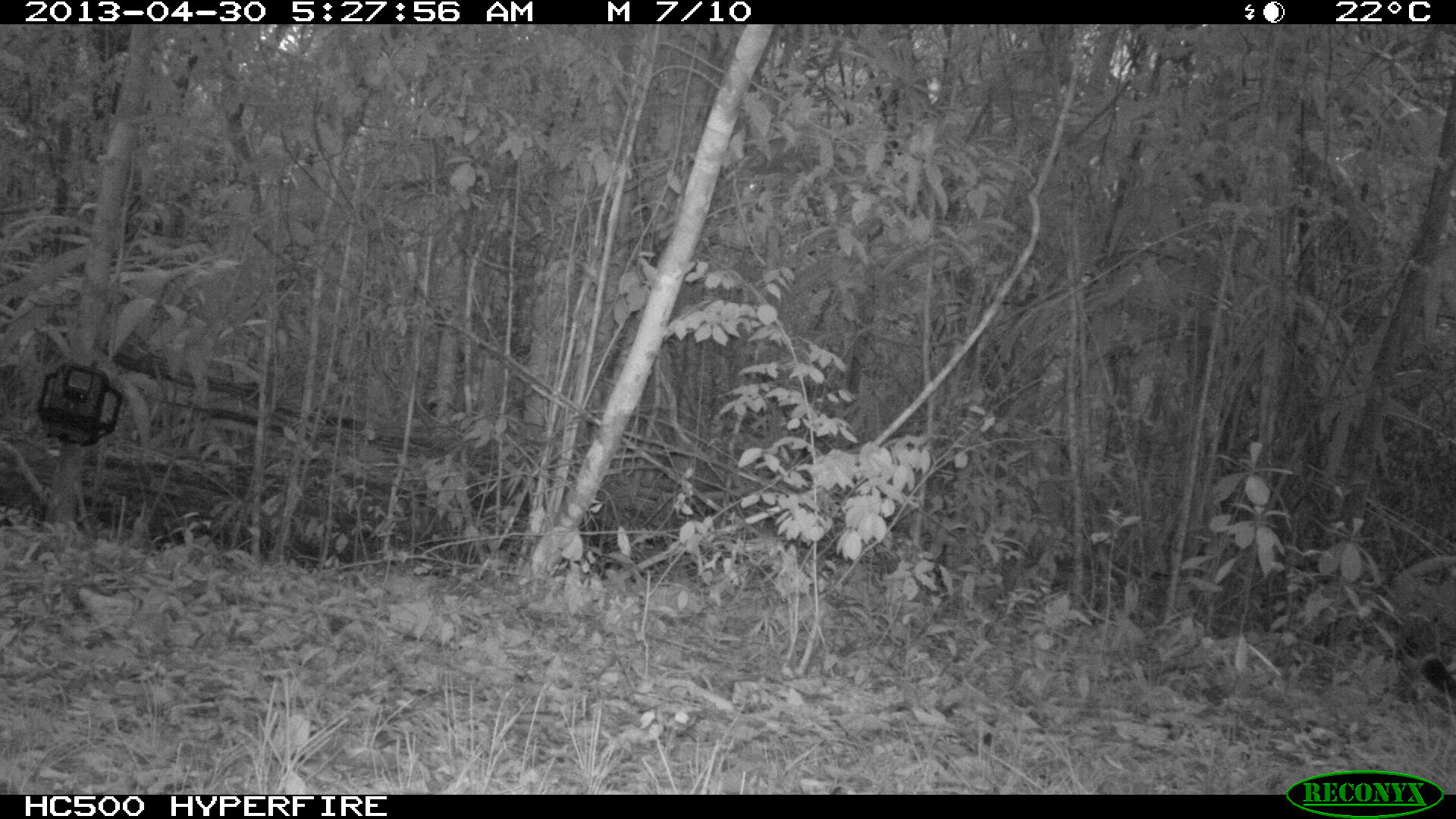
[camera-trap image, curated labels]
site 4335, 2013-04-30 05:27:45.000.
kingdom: Animalia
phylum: Chordata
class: Mammalia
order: Carnivora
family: Felidae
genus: Puma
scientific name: Puma concolor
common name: mountain lion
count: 1